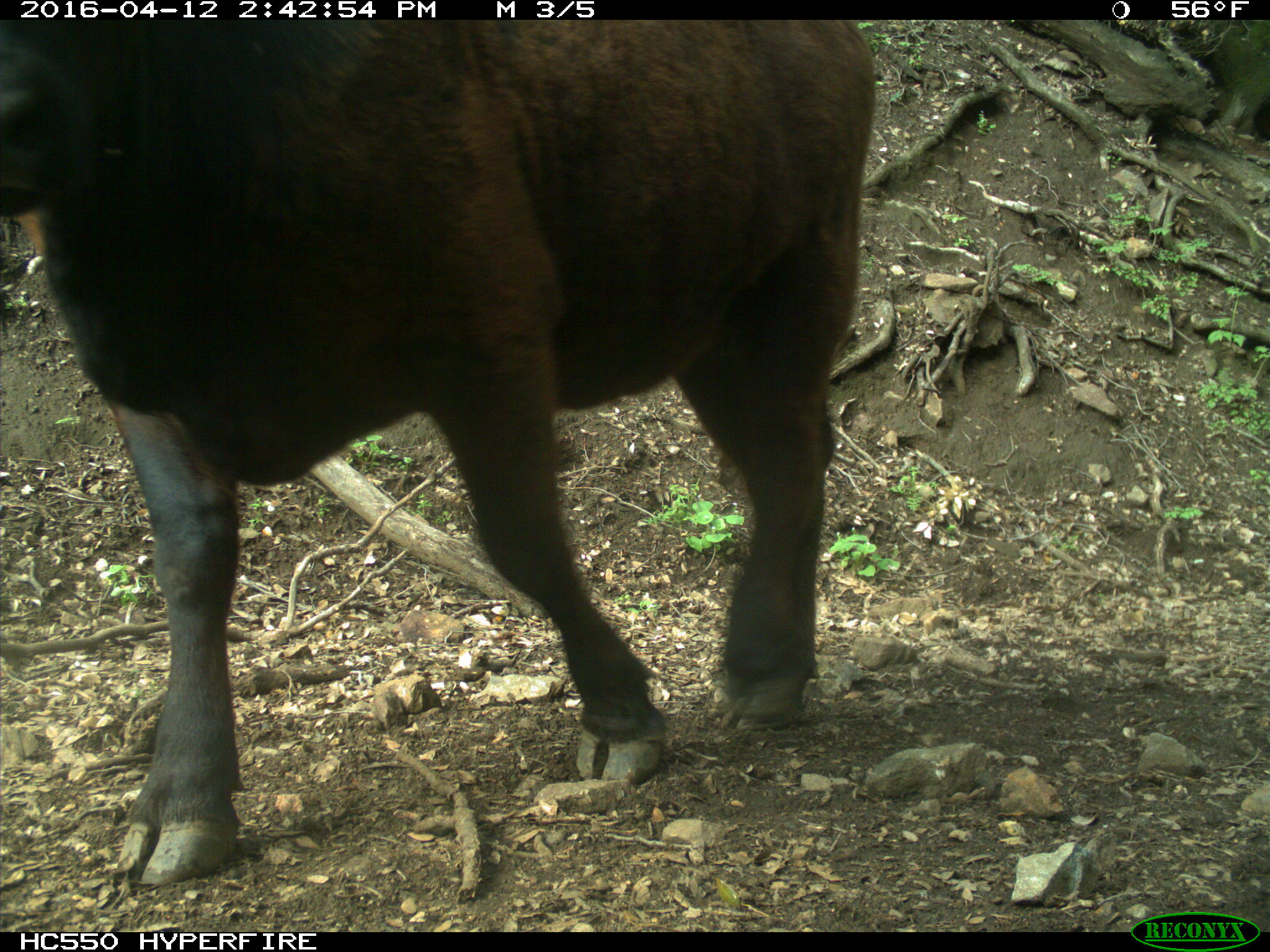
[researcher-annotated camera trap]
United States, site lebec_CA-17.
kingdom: Animalia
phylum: Chordata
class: Mammalia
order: Artiodactyla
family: Bovidae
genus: Bos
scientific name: Bos taurus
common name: domestic cow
Bos taurus (domestic cow).